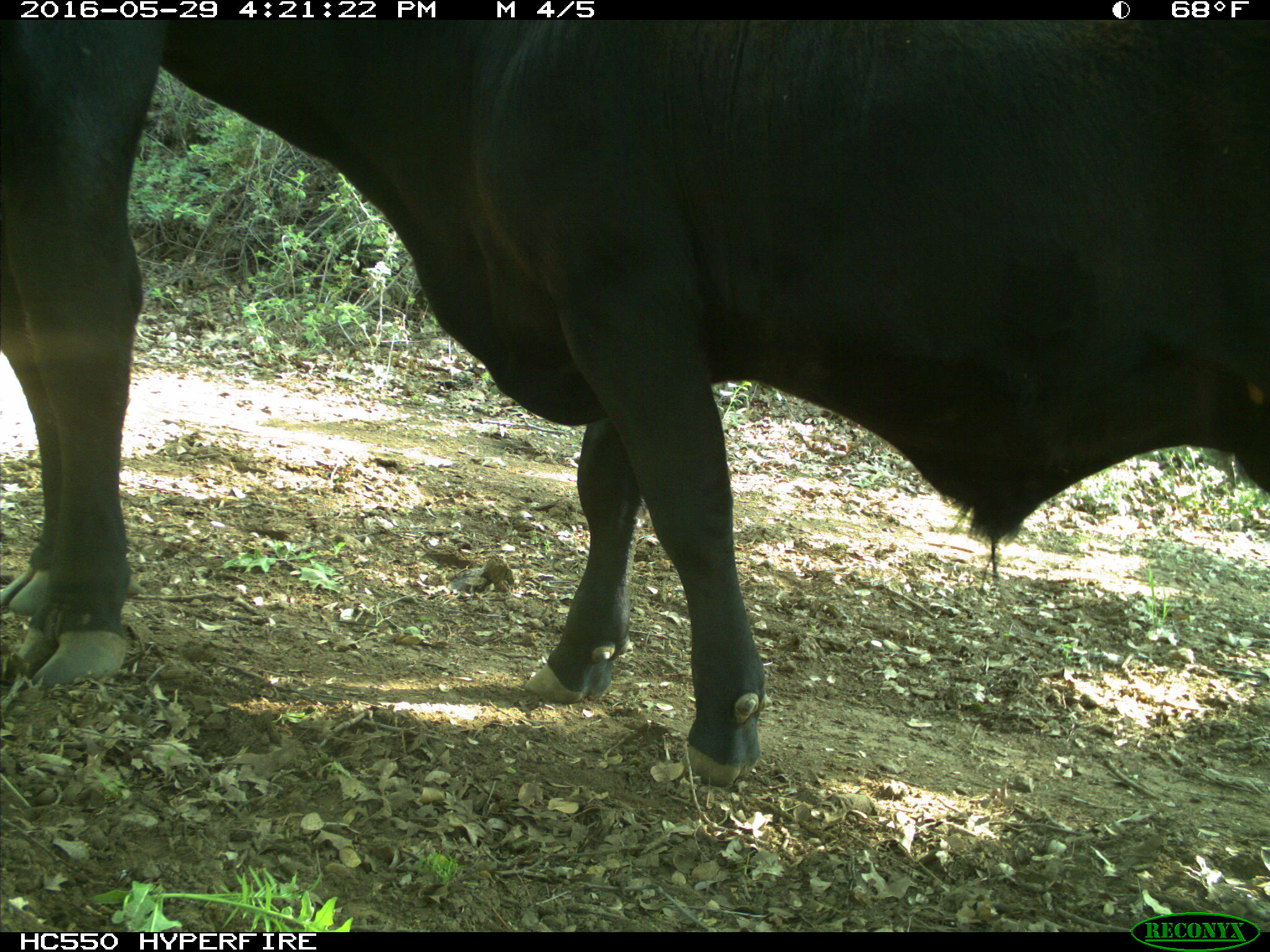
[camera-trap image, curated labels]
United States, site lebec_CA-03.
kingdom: Animalia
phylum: Chordata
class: Mammalia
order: Artiodactyla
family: Bovidae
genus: Bos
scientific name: Bos taurus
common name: domestic cow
Bos taurus (domestic cow).